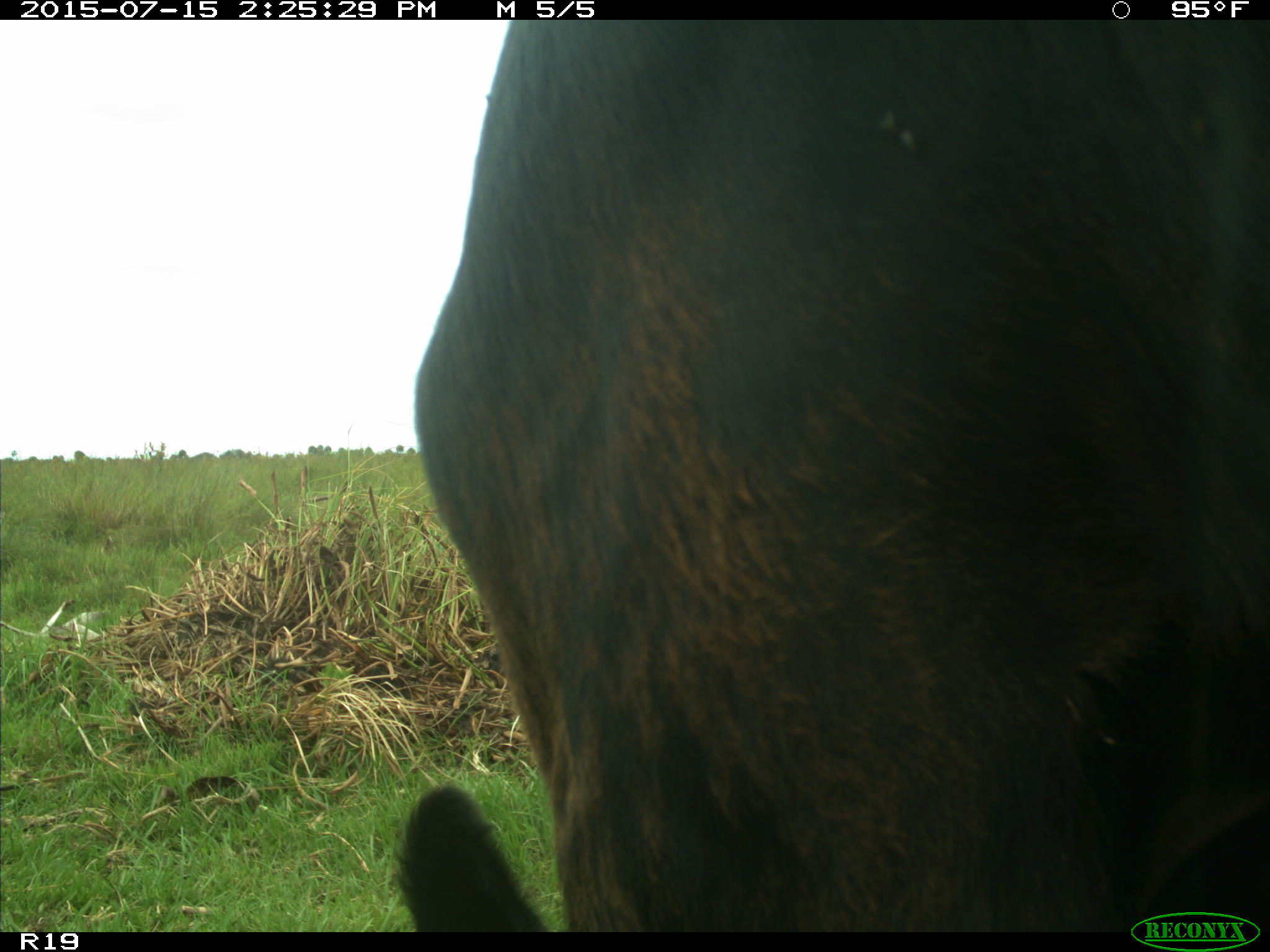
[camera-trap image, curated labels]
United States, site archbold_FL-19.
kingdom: Animalia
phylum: Chordata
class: Mammalia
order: Artiodactyla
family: Bovidae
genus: Bos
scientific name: Bos taurus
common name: domestic cow